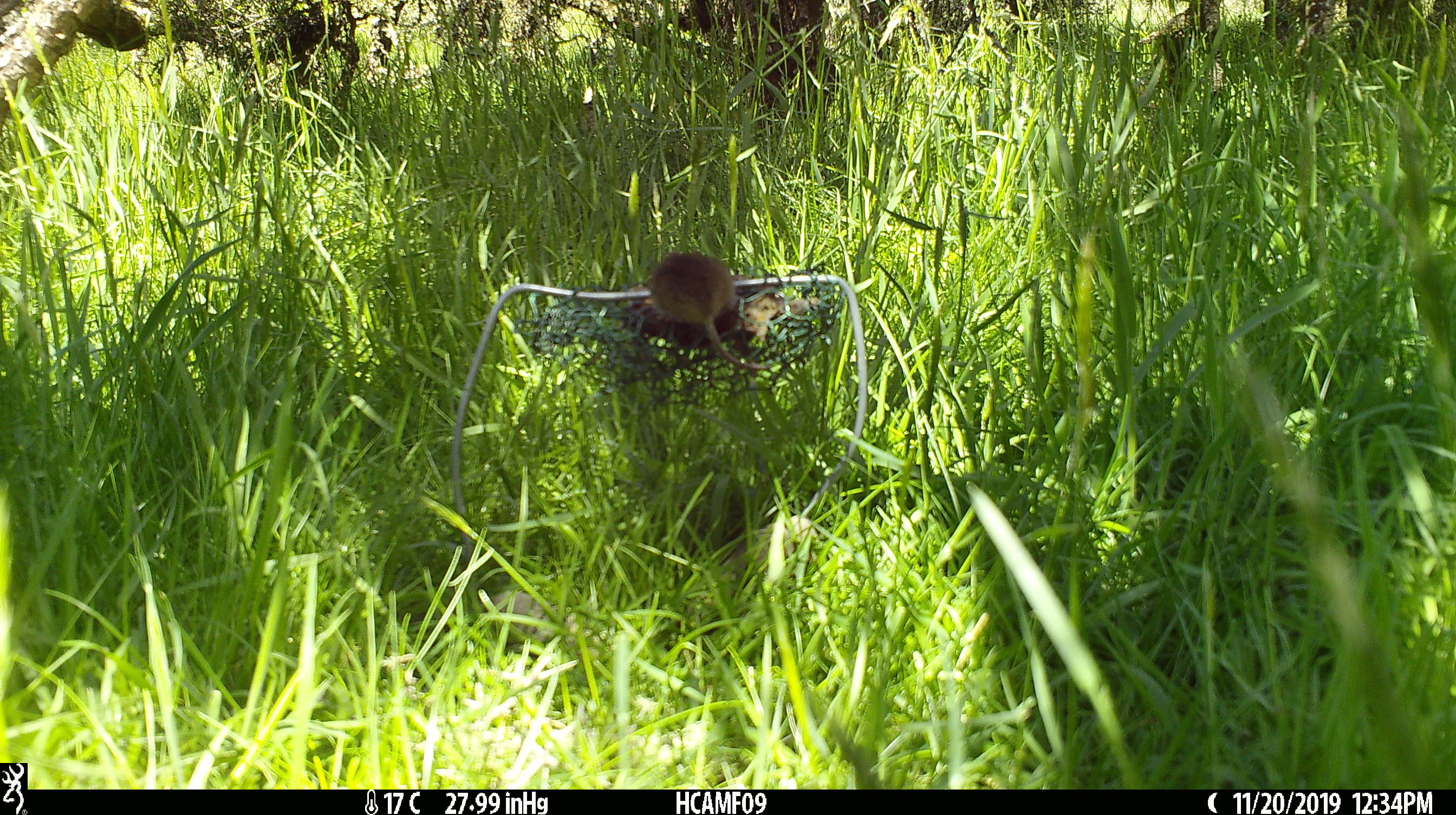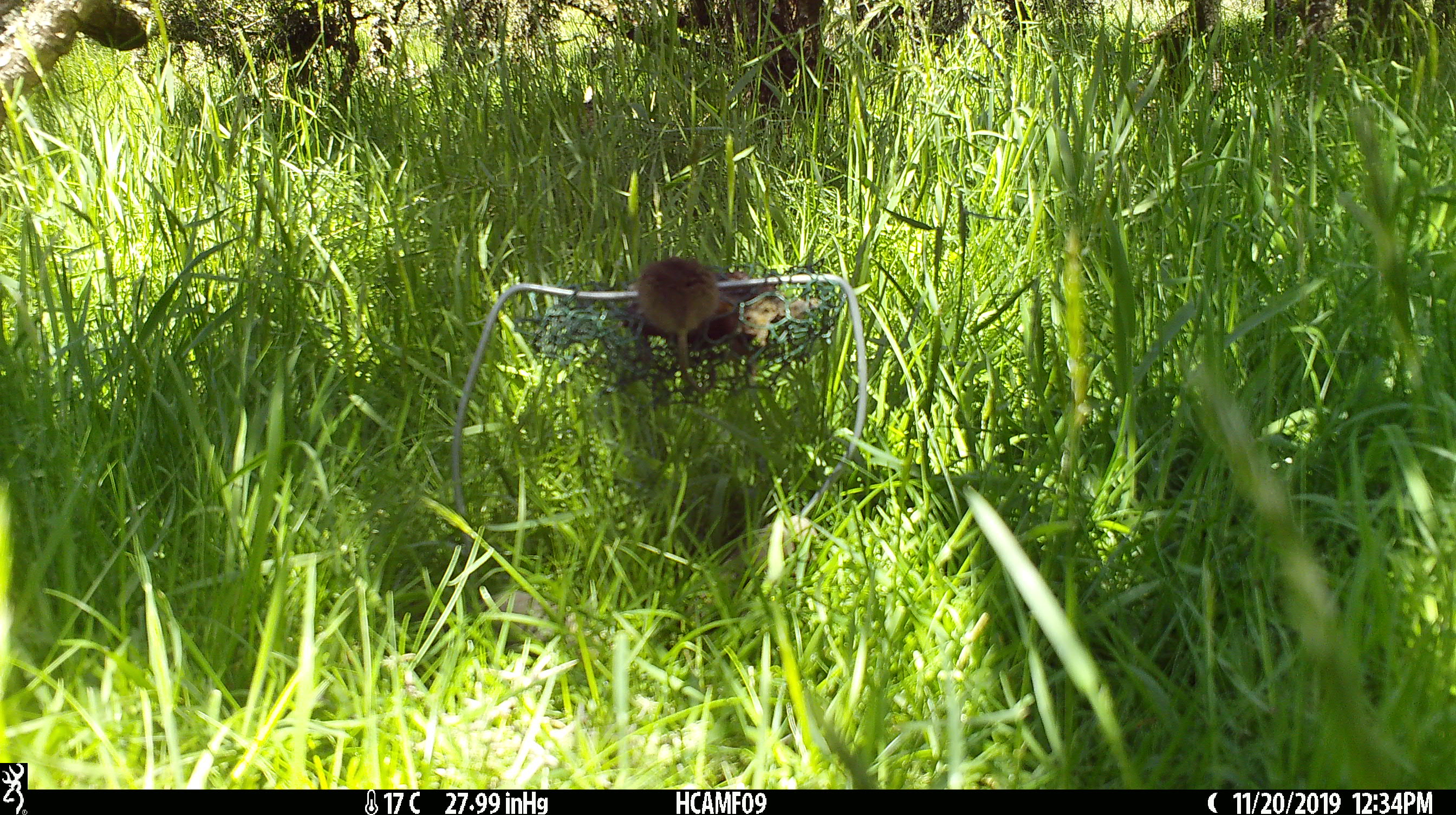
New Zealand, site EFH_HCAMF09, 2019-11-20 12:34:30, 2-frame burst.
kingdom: Animalia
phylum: Chordata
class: Mammalia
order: Rodentia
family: Muridae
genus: Mus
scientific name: Mus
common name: mouse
Mouse (Mus).